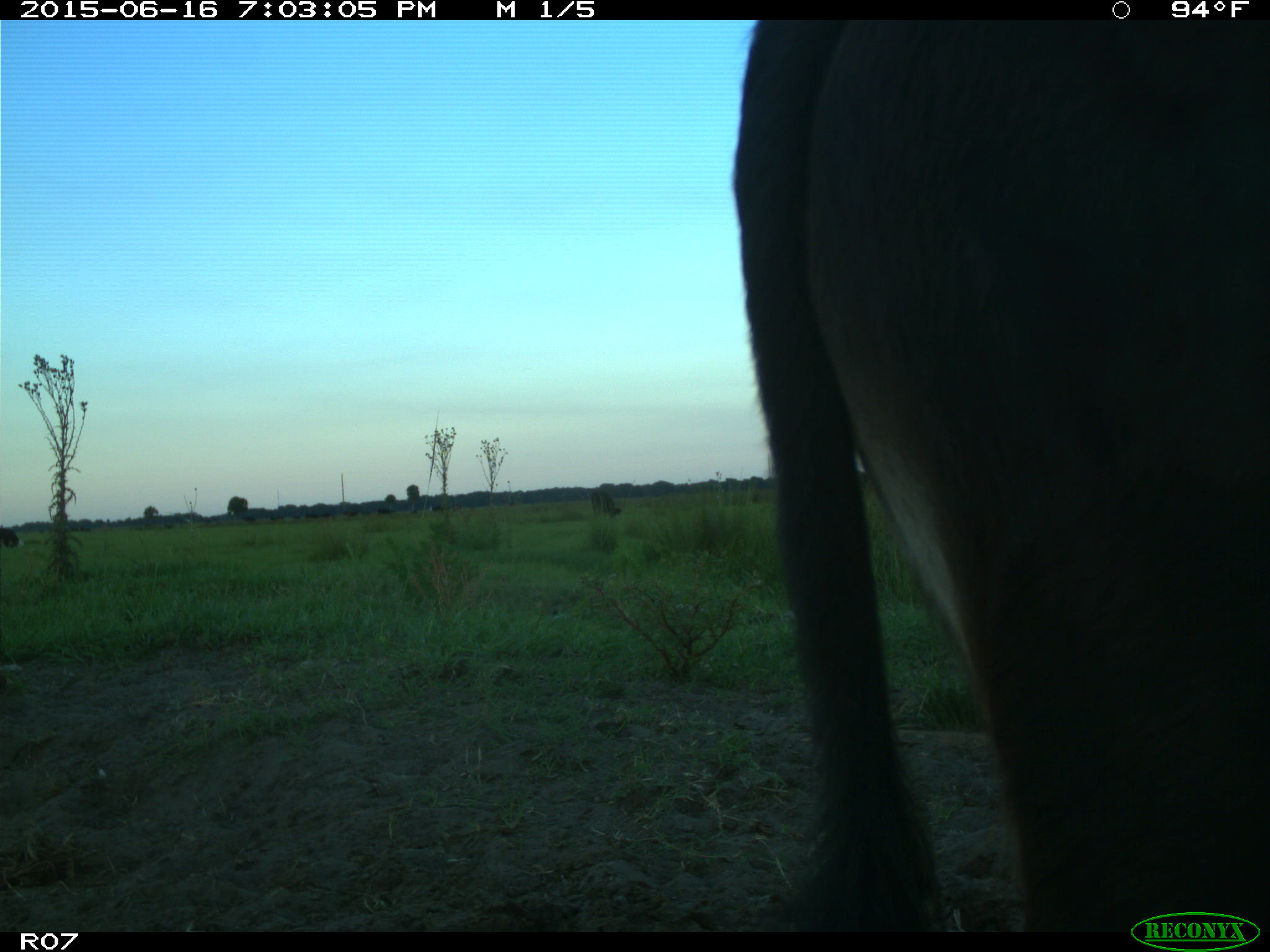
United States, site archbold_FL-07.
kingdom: Animalia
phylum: Chordata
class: Mammalia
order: Artiodactyla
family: Bovidae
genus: Bos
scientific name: Bos taurus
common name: domestic cow